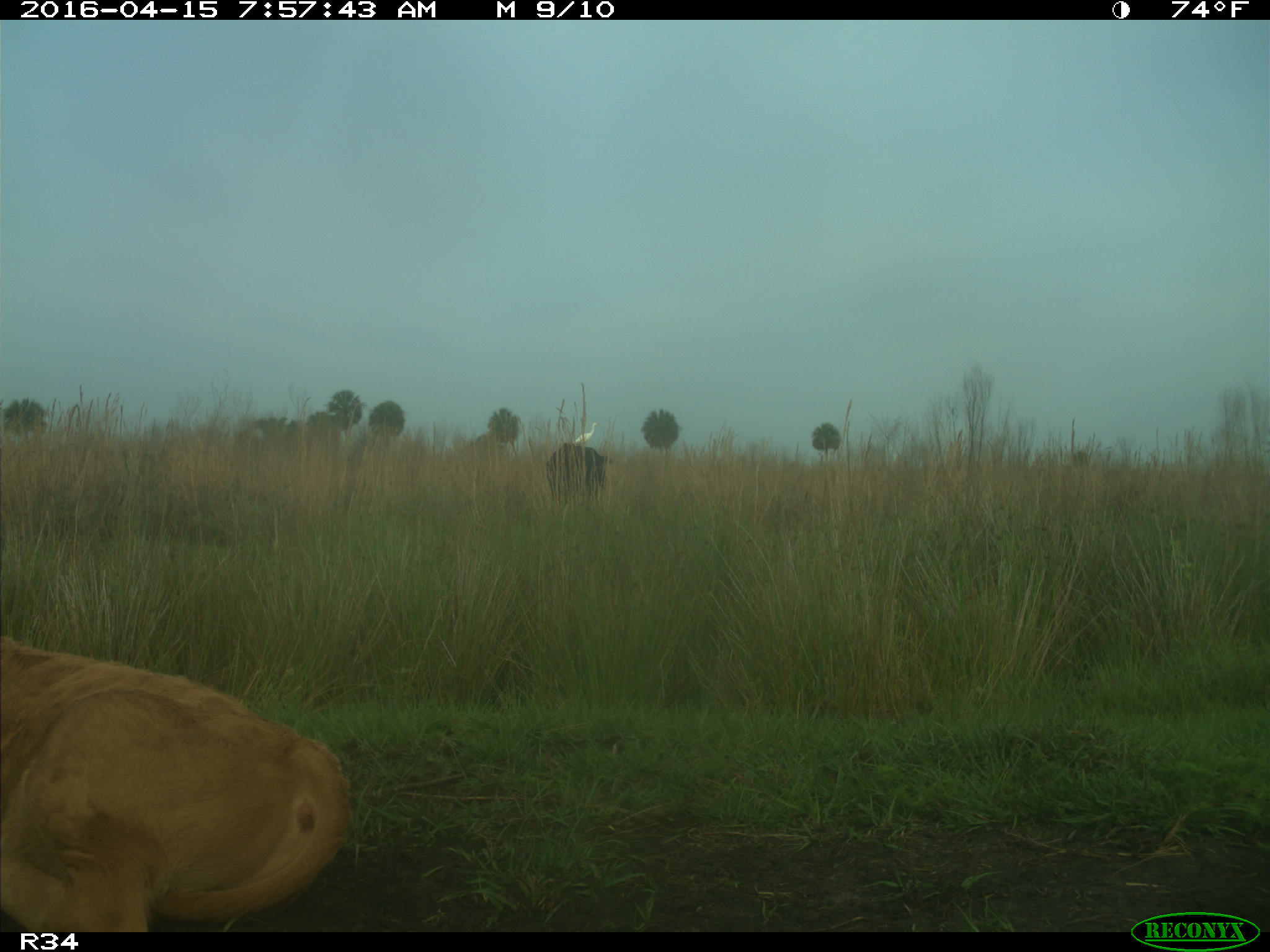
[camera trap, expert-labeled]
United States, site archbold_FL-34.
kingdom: Animalia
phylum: Chordata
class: Mammalia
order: Artiodactyla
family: Bovidae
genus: Bos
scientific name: Bos taurus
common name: domestic cow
Bos taurus (domestic cow).